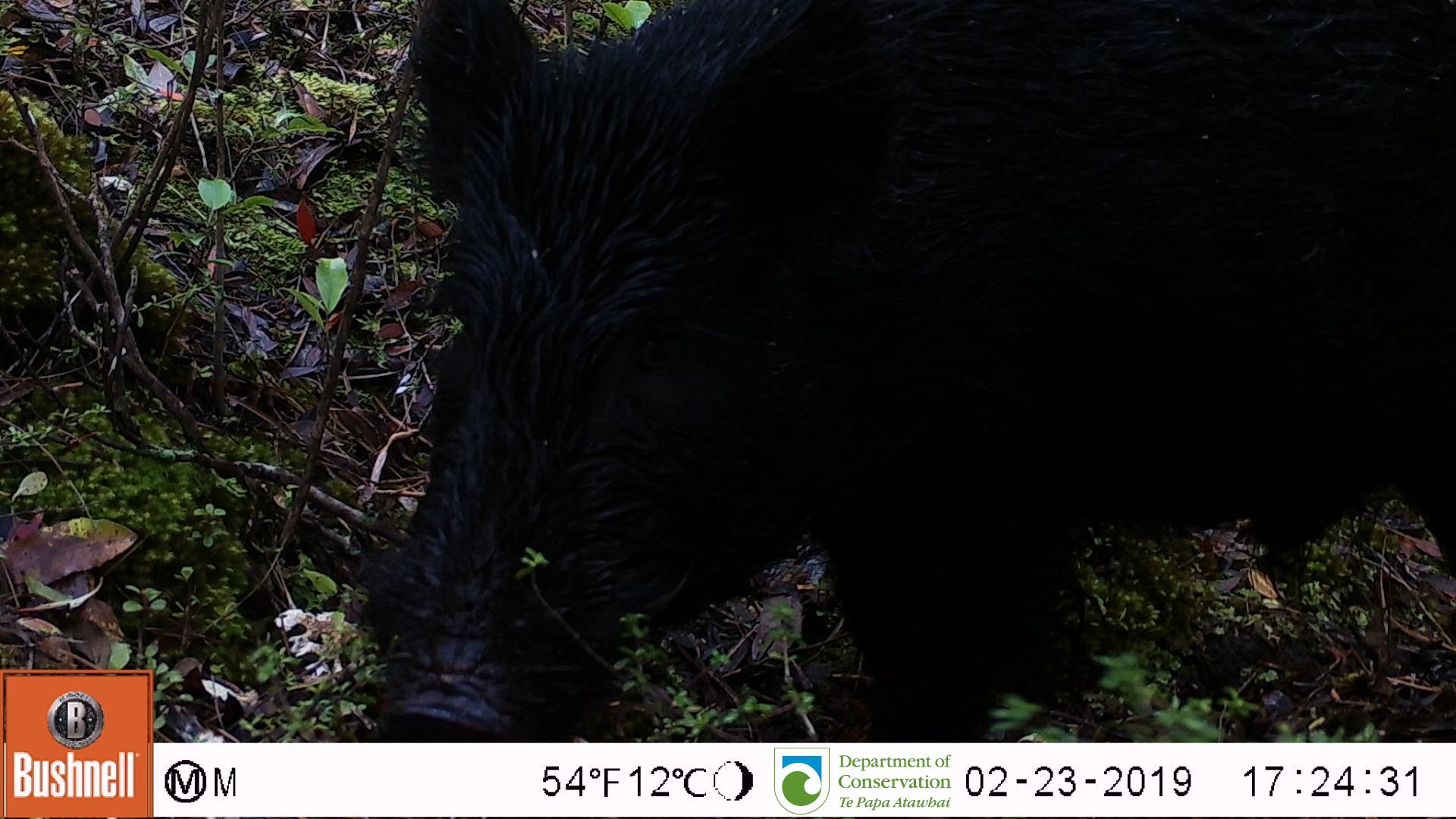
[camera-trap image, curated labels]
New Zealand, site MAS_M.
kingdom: Animalia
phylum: Chordata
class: Mammalia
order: Artiodactyla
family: Suidae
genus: Sus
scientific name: Sus scrofa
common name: pig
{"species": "pig (Sus scrofa)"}